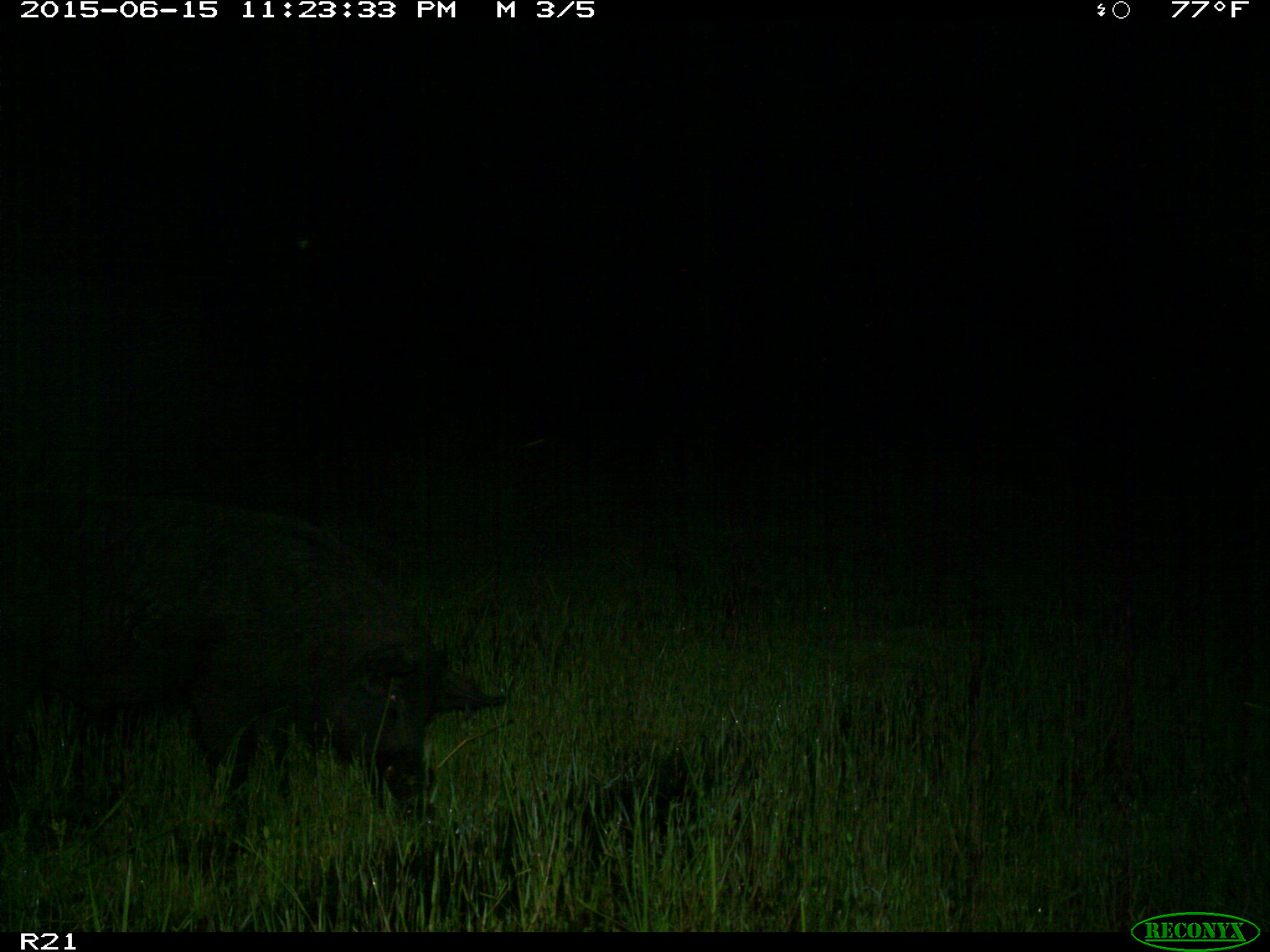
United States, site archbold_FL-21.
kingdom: Animalia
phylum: Chordata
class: Mammalia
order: Artiodactyla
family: Suidae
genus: Sus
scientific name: Sus scrofa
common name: wild boar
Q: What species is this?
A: Sus scrofa (wild boar).